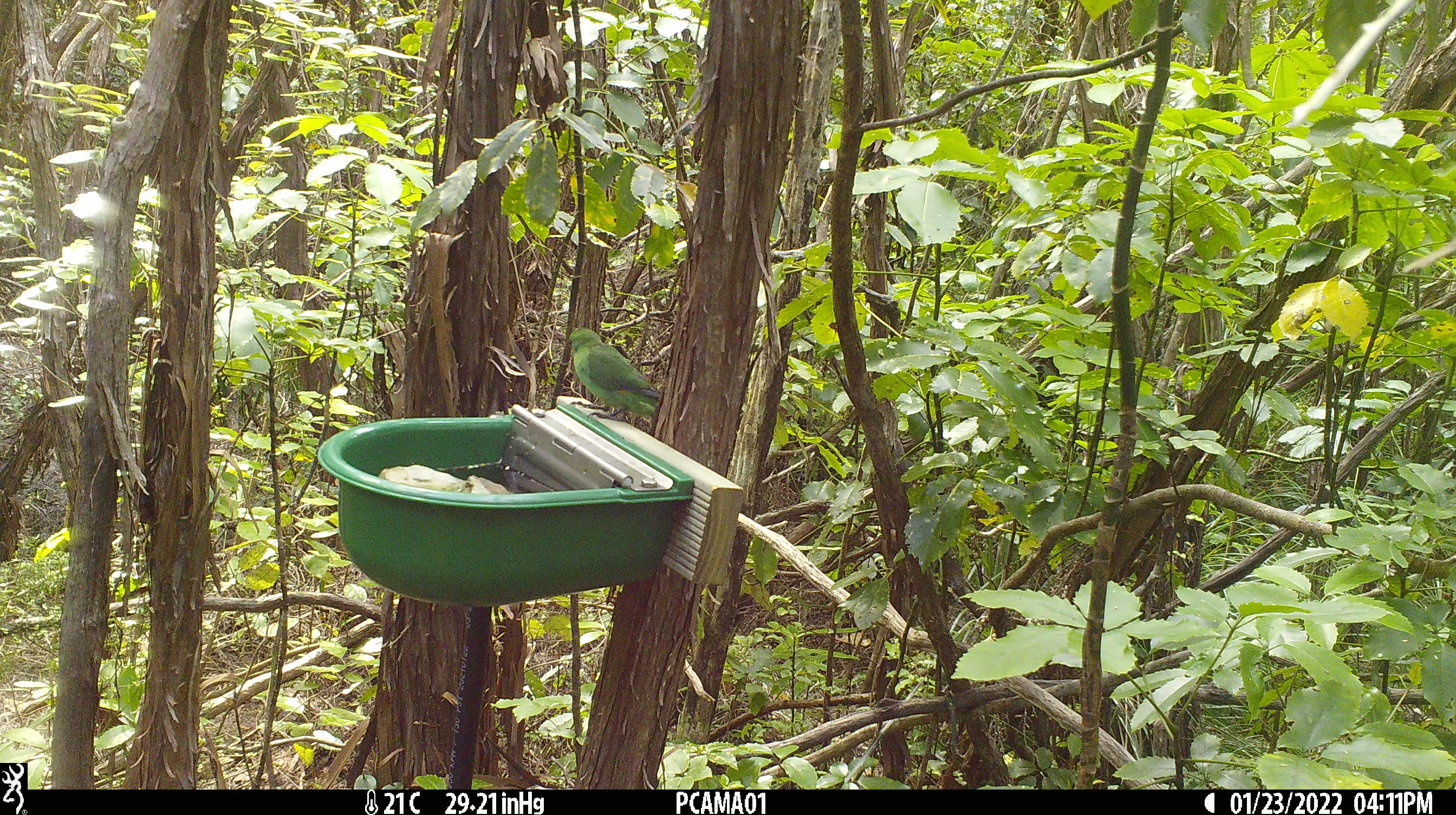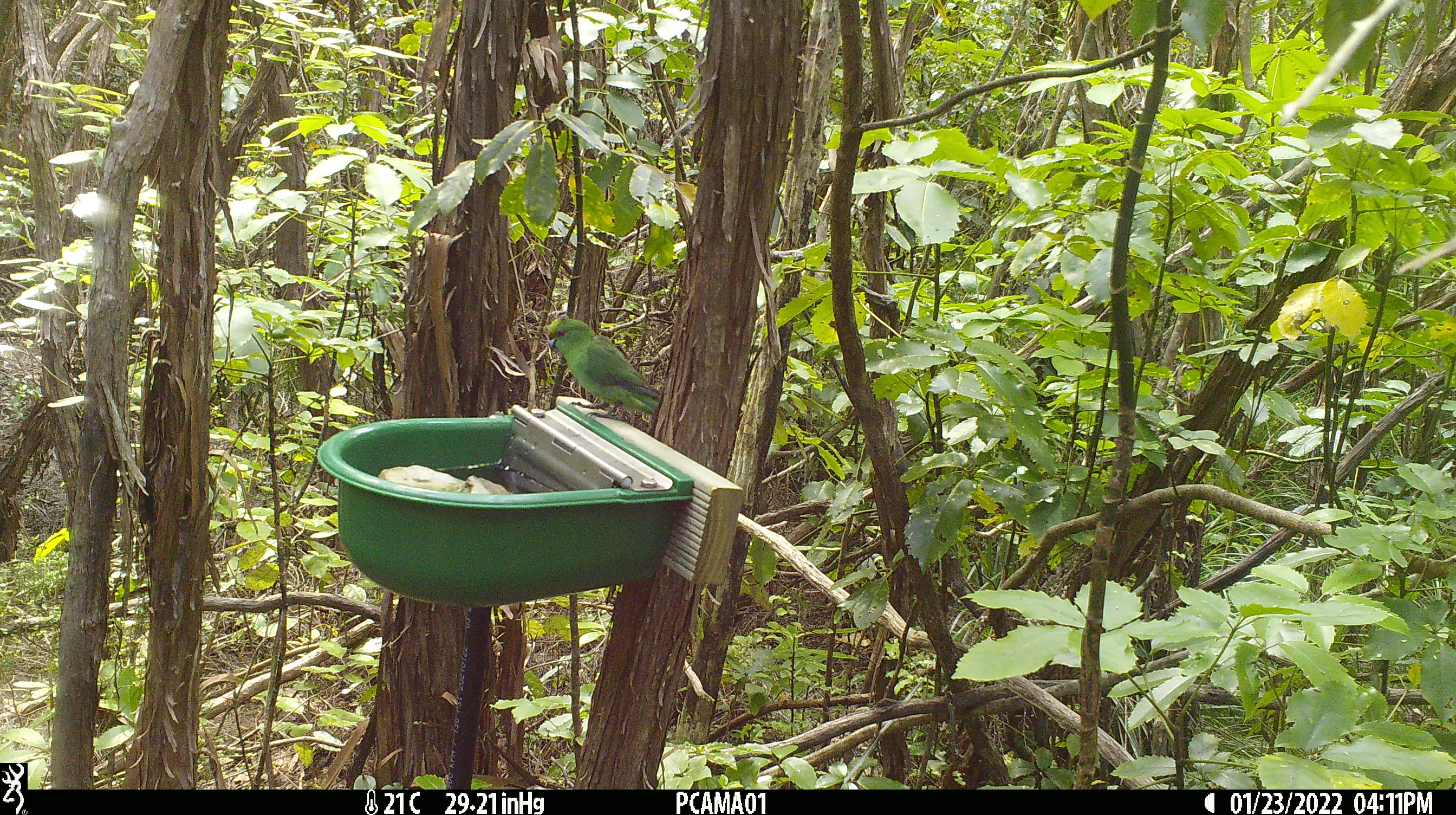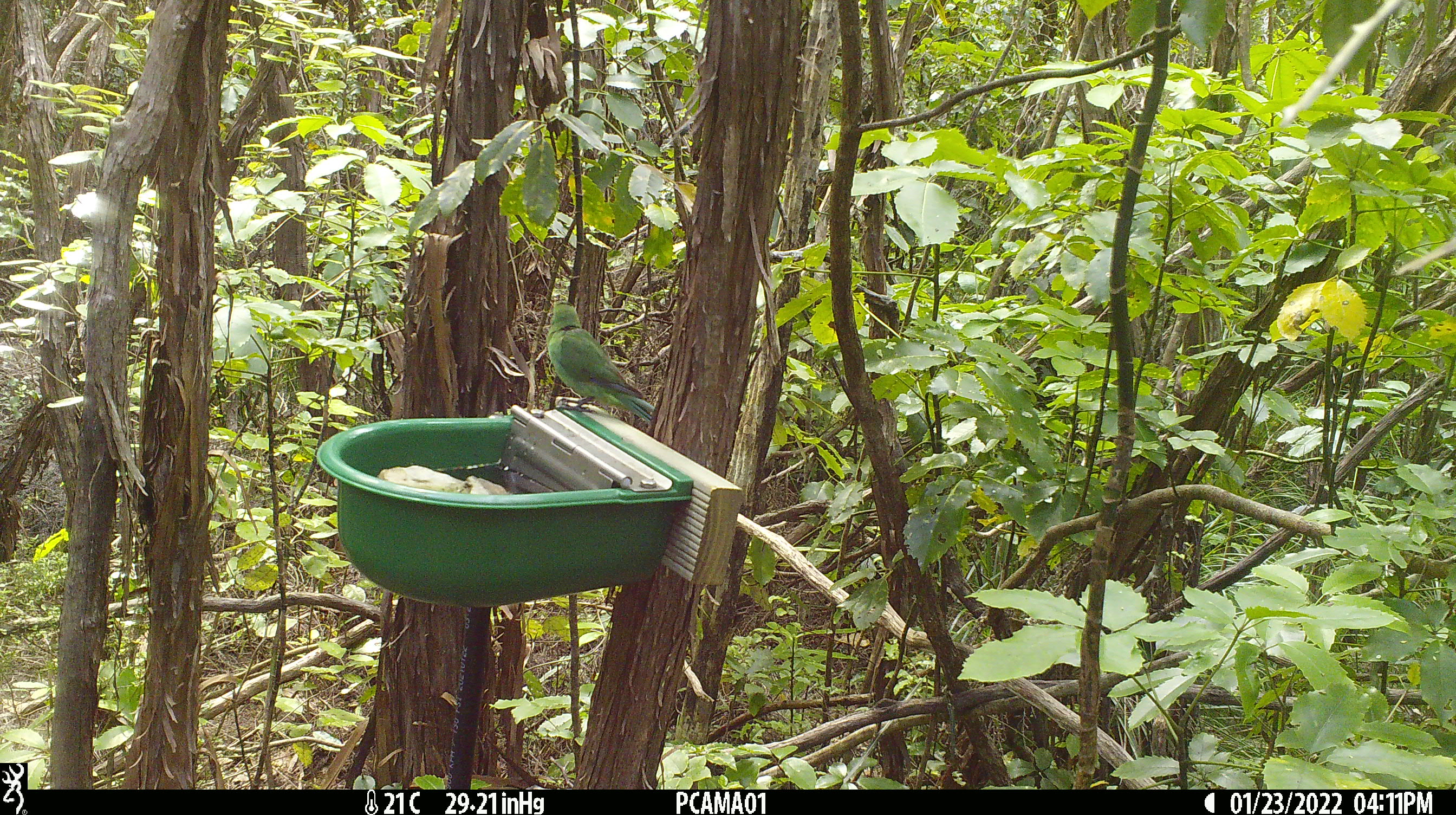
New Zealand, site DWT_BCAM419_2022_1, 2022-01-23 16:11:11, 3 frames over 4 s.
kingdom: Animalia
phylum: Chordata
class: Aves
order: Psittaciformes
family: Psittaculidae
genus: Cyanoramphus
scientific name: Cyanoramphus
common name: parakeet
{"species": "parakeet (Cyanoramphus)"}